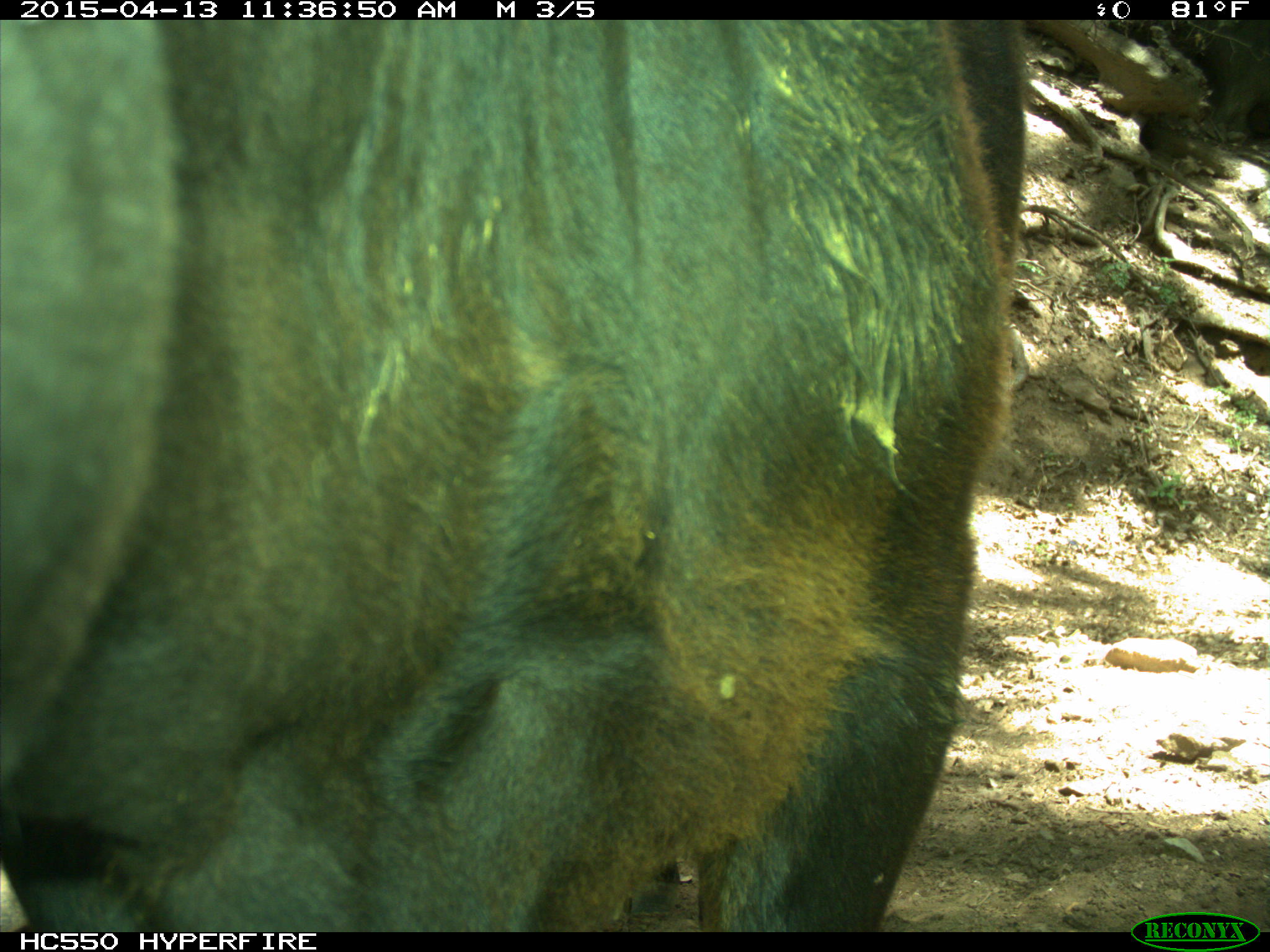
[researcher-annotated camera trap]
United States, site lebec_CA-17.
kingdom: Animalia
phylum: Chordata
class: Mammalia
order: Artiodactyla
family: Bovidae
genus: Bos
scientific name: Bos taurus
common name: domestic cow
Bos taurus (domestic cow).